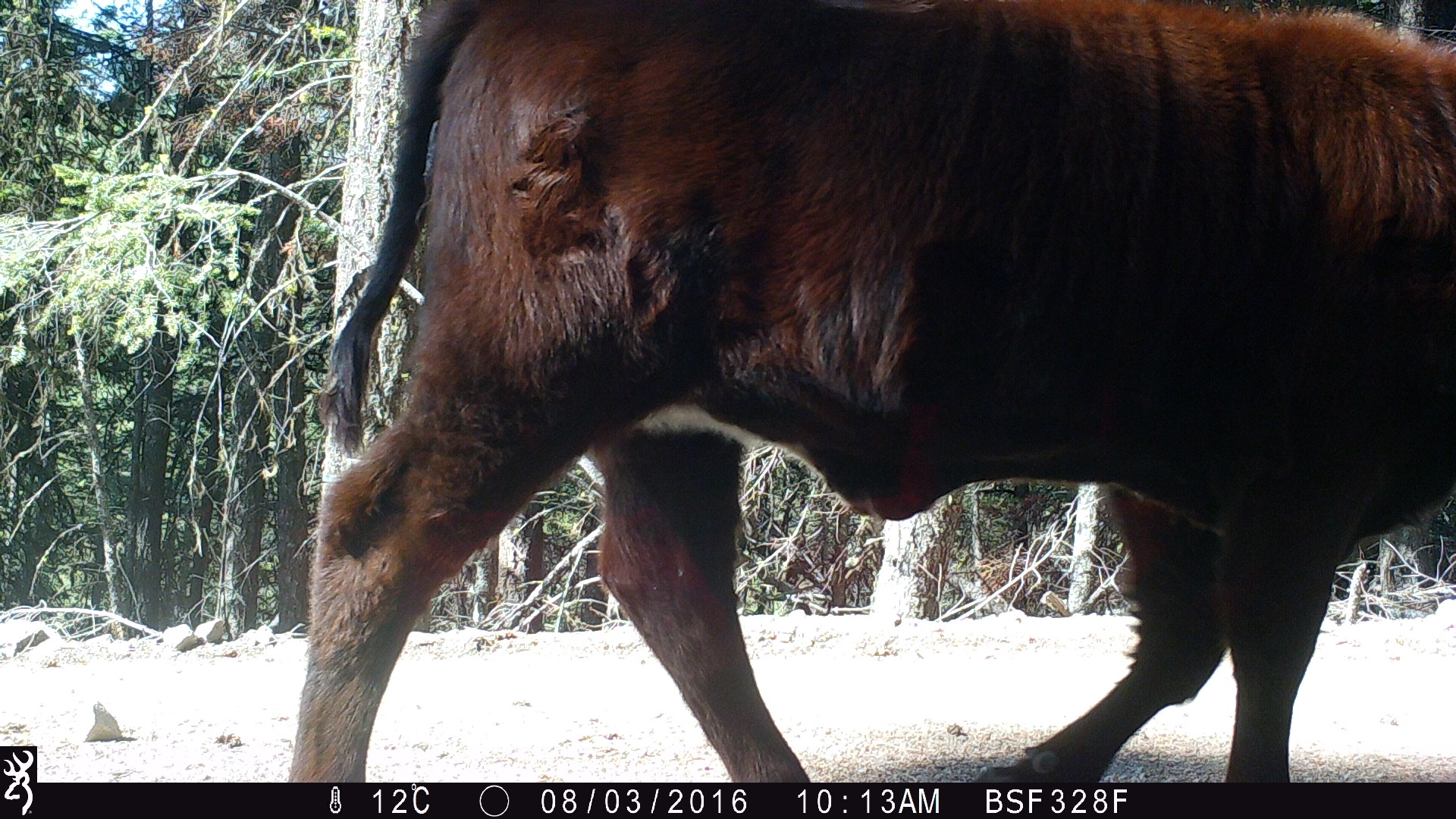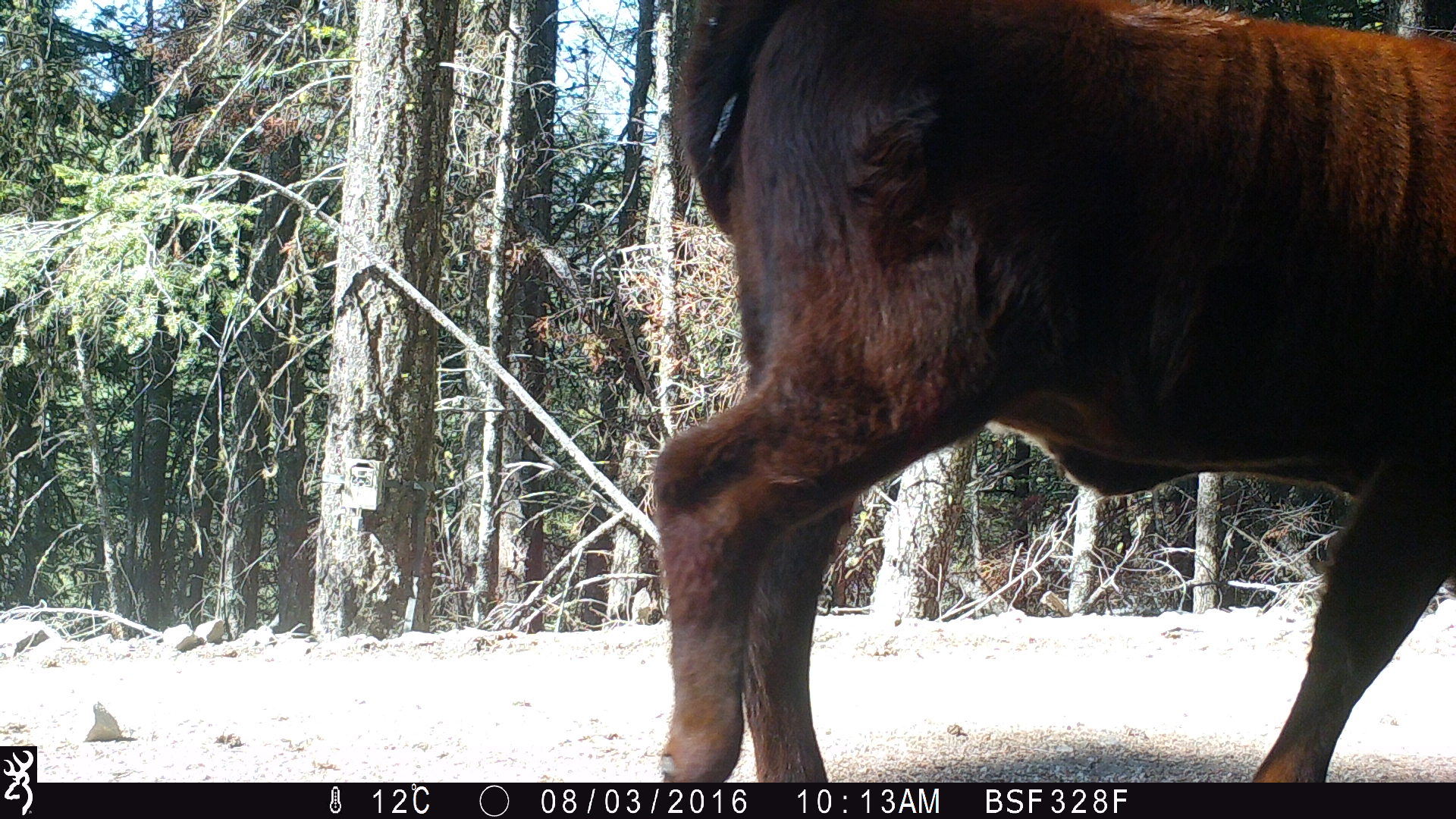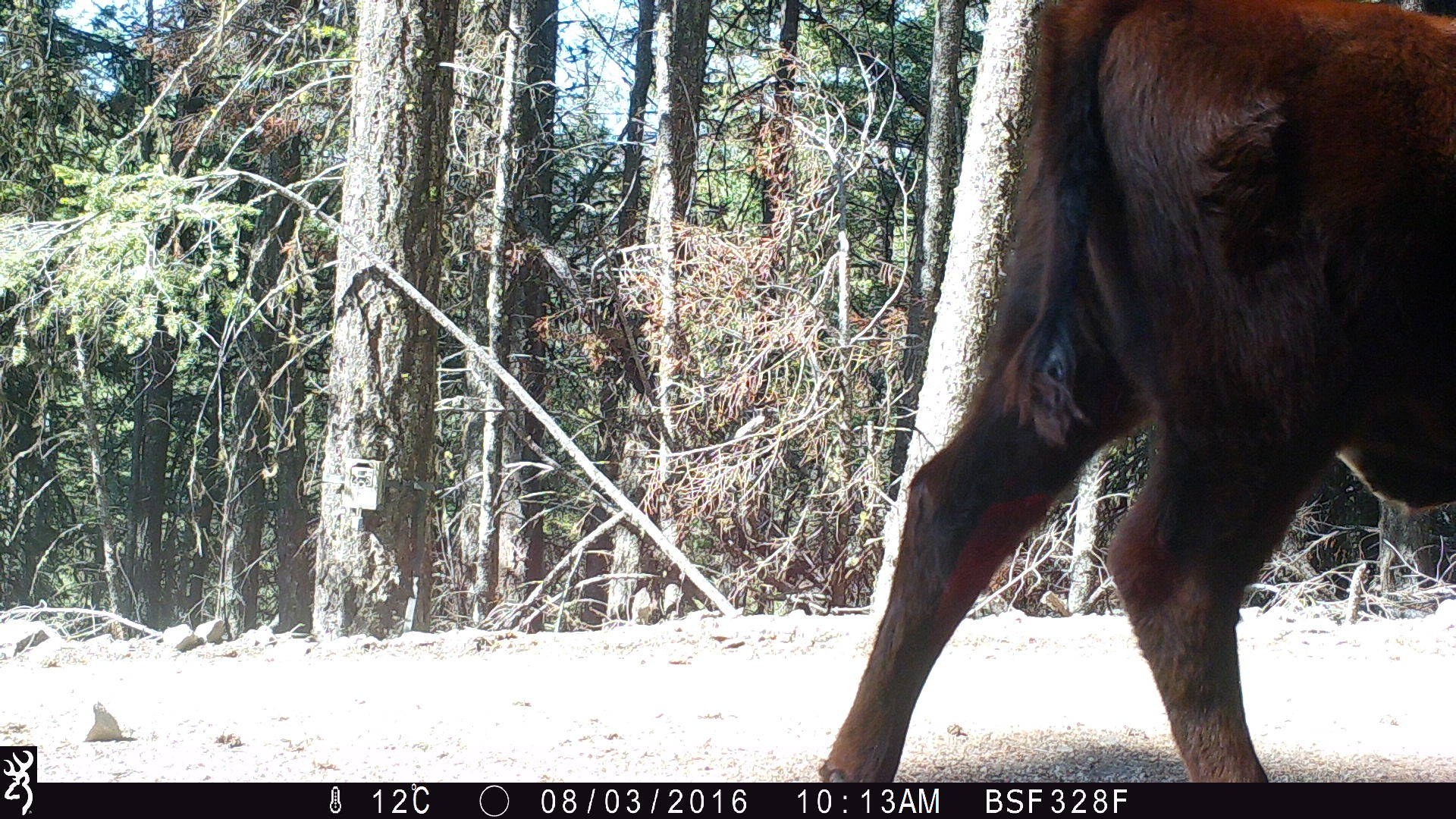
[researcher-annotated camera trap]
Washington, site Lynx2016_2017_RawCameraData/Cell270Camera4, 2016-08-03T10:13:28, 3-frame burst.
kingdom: Animalia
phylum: Chordata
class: Mammalia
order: Artiodactyla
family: Bovidae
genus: Bos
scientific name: Bos taurus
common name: domestic cattle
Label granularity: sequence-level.